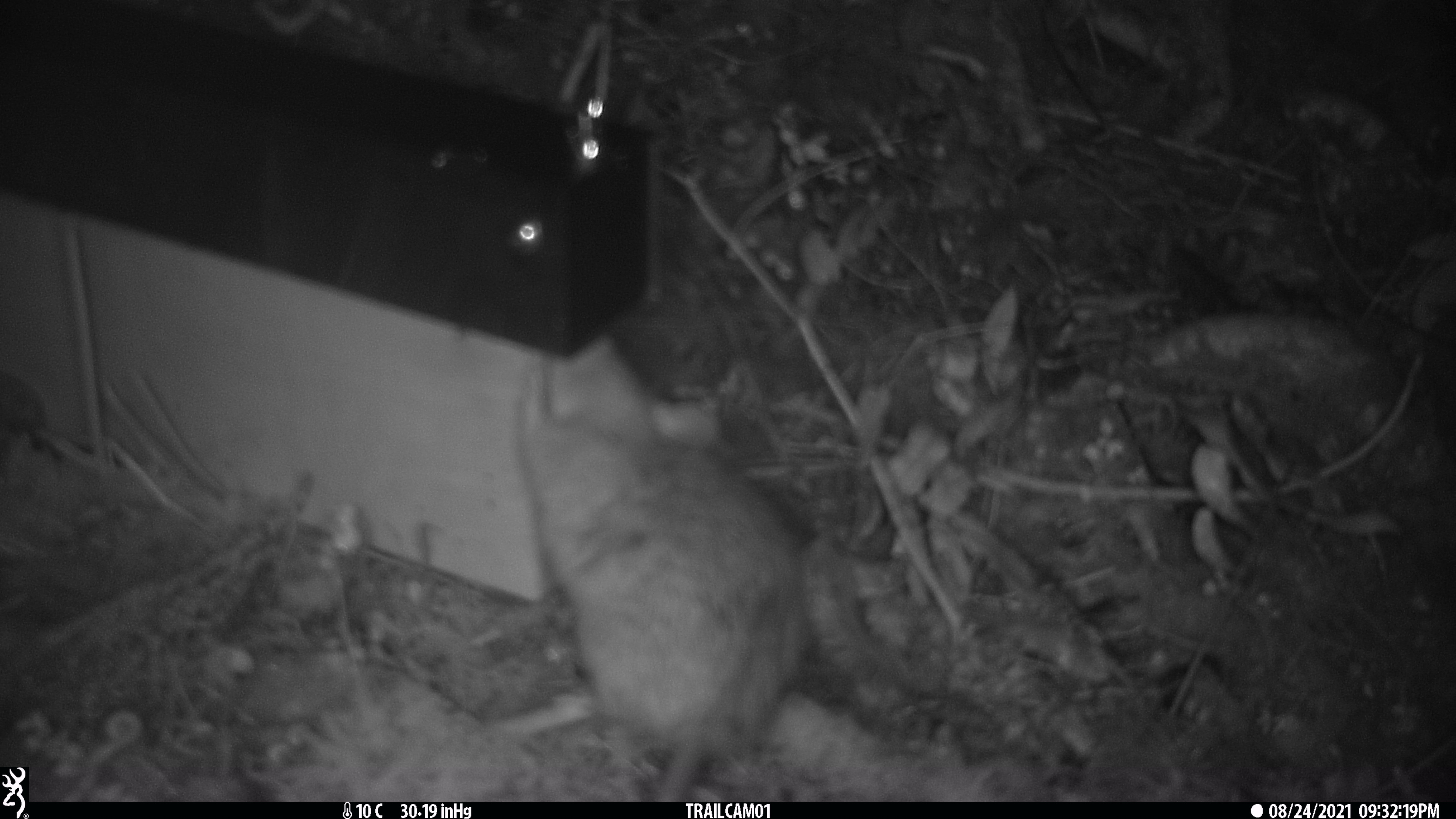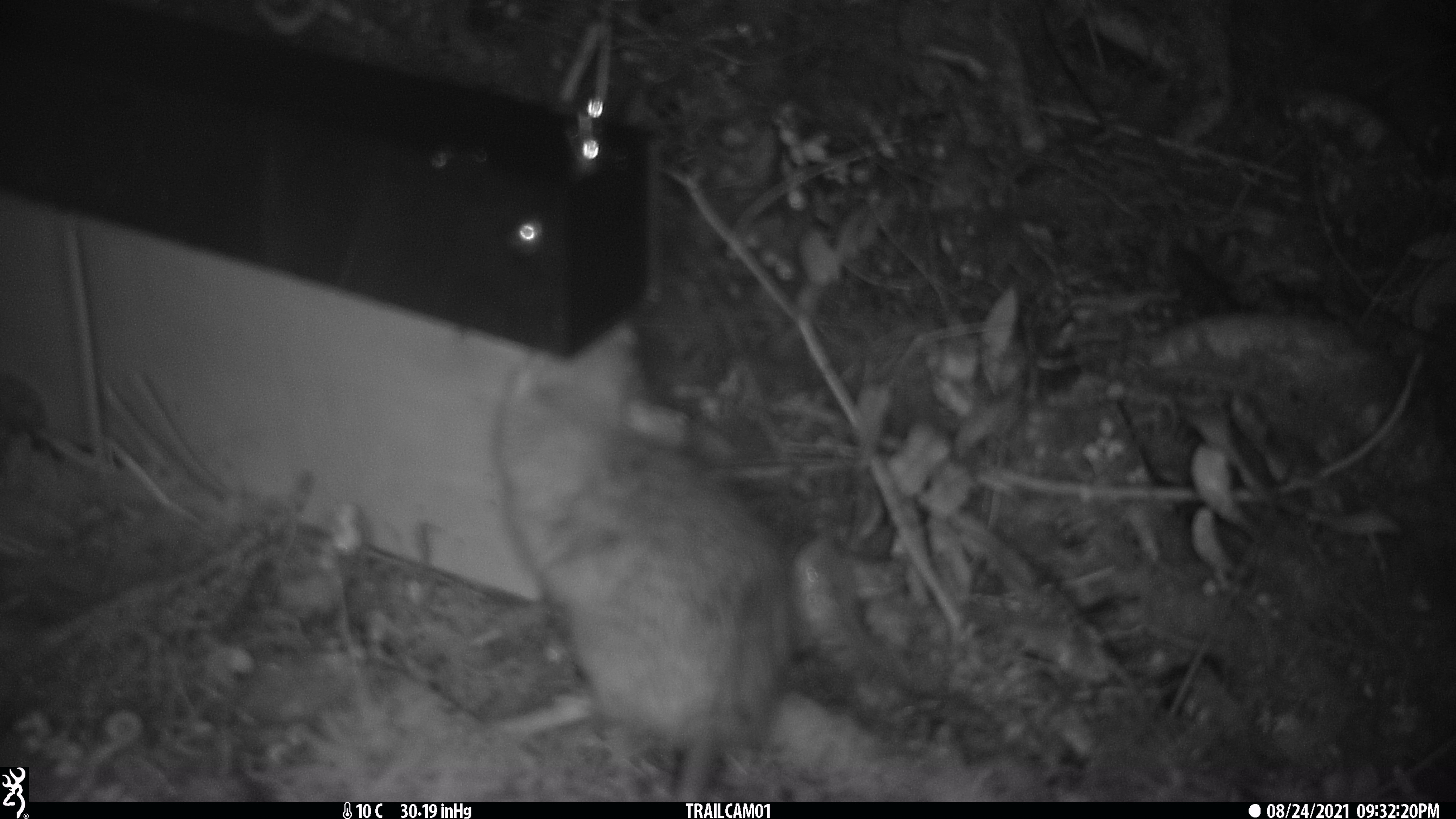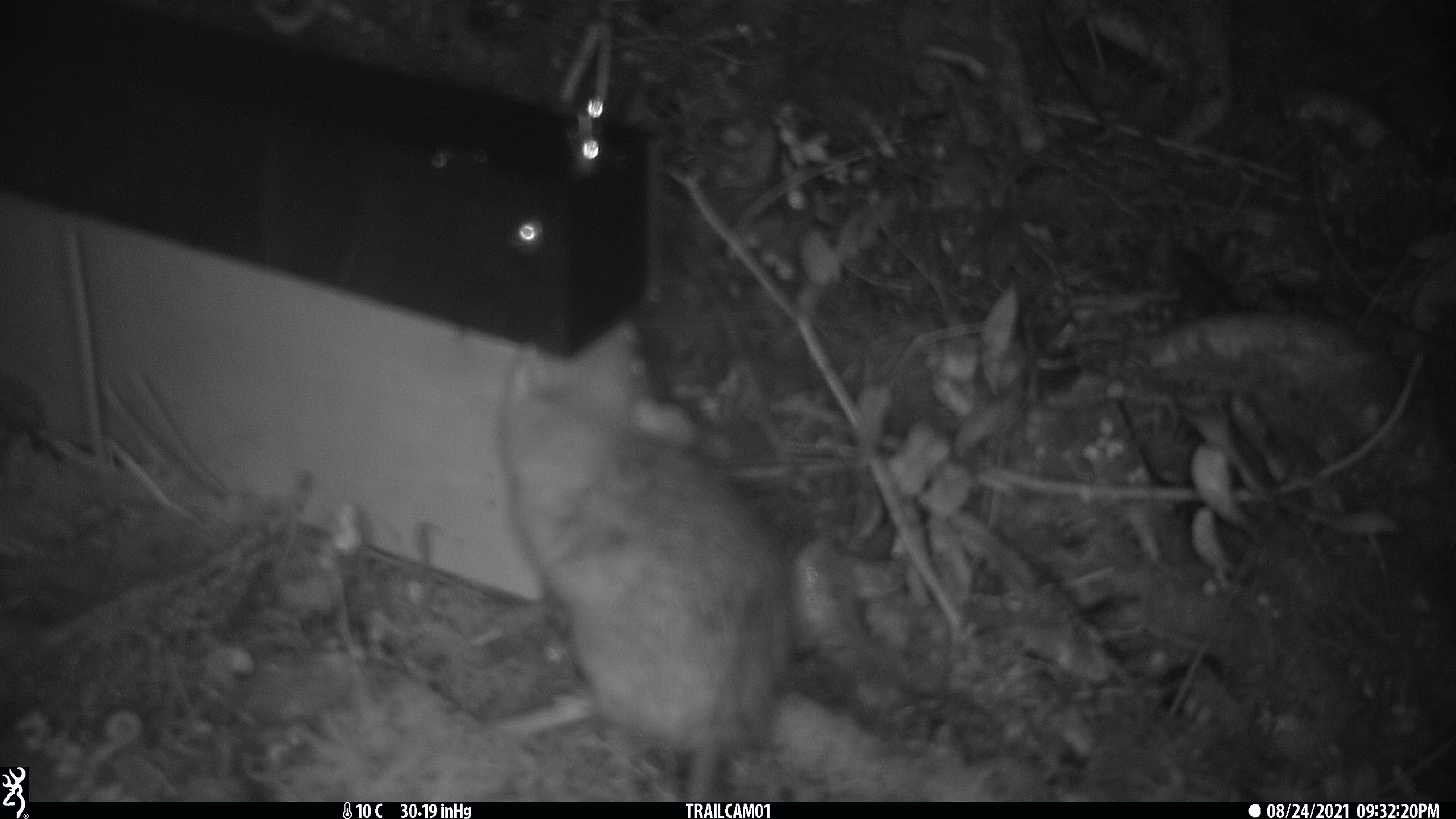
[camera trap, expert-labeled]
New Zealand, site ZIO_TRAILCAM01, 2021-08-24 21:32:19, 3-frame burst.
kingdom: Animalia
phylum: Chordata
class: Mammalia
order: Rodentia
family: Muridae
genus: Rattus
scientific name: Rattus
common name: rat